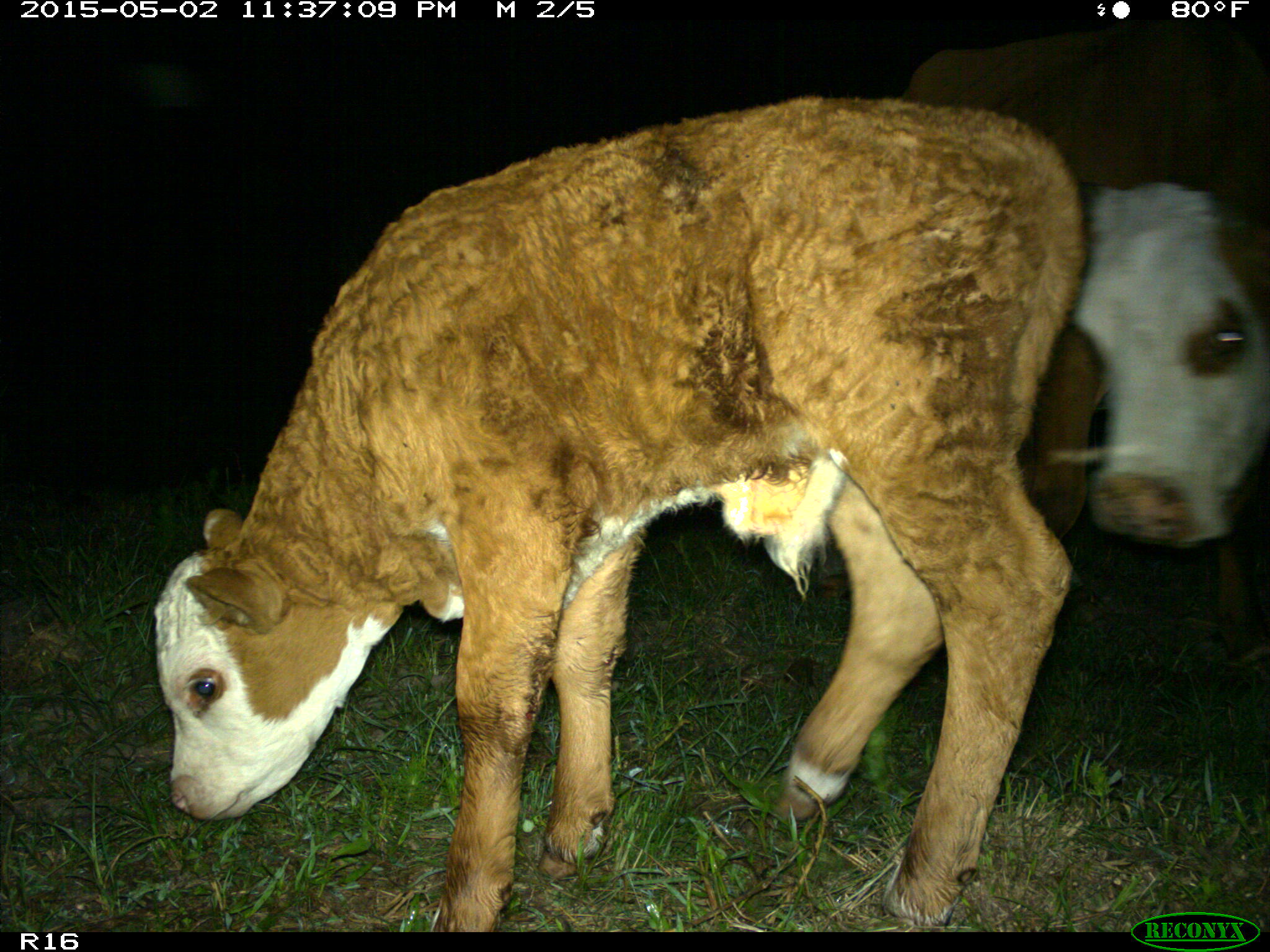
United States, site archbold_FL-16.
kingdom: Animalia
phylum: Chordata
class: Mammalia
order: Artiodactyla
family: Bovidae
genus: Bos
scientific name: Bos taurus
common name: domestic cow